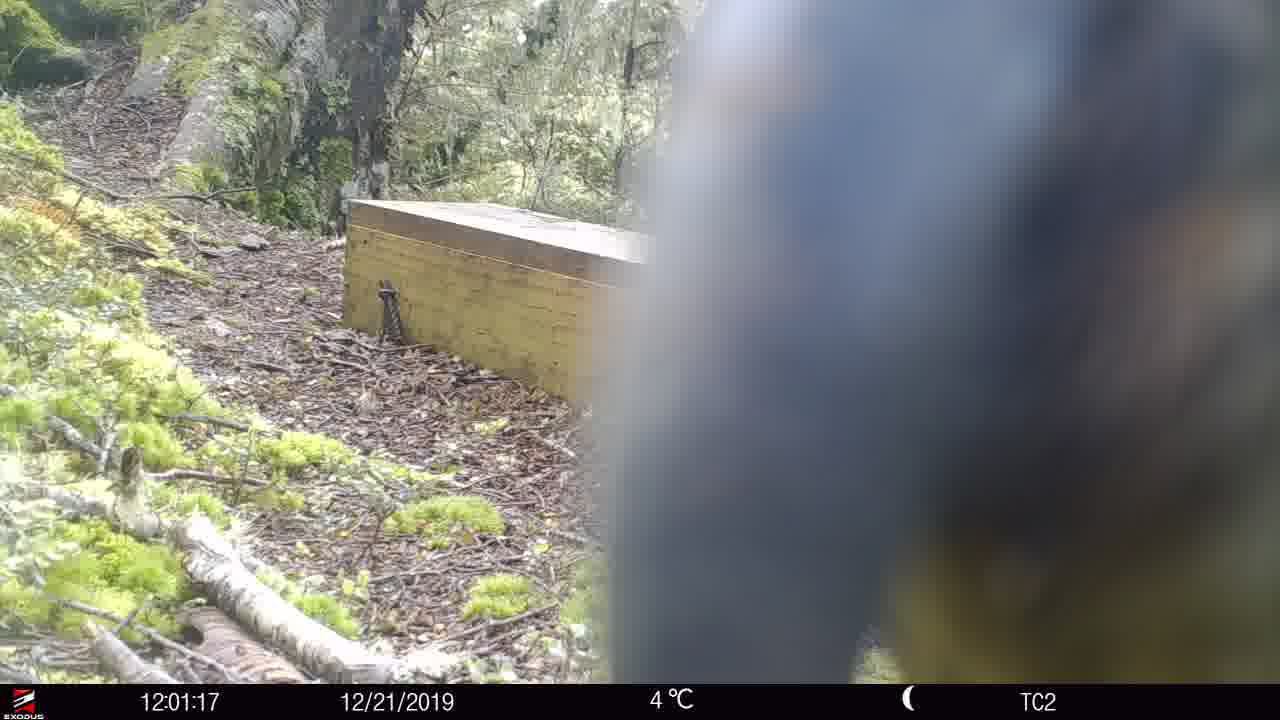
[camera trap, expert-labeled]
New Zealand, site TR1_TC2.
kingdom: Animalia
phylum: Chordata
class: Aves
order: Psittaciformes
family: Strigopidae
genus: Nestor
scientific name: Nestor notabilis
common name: kea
Kea (Nestor notabilis).